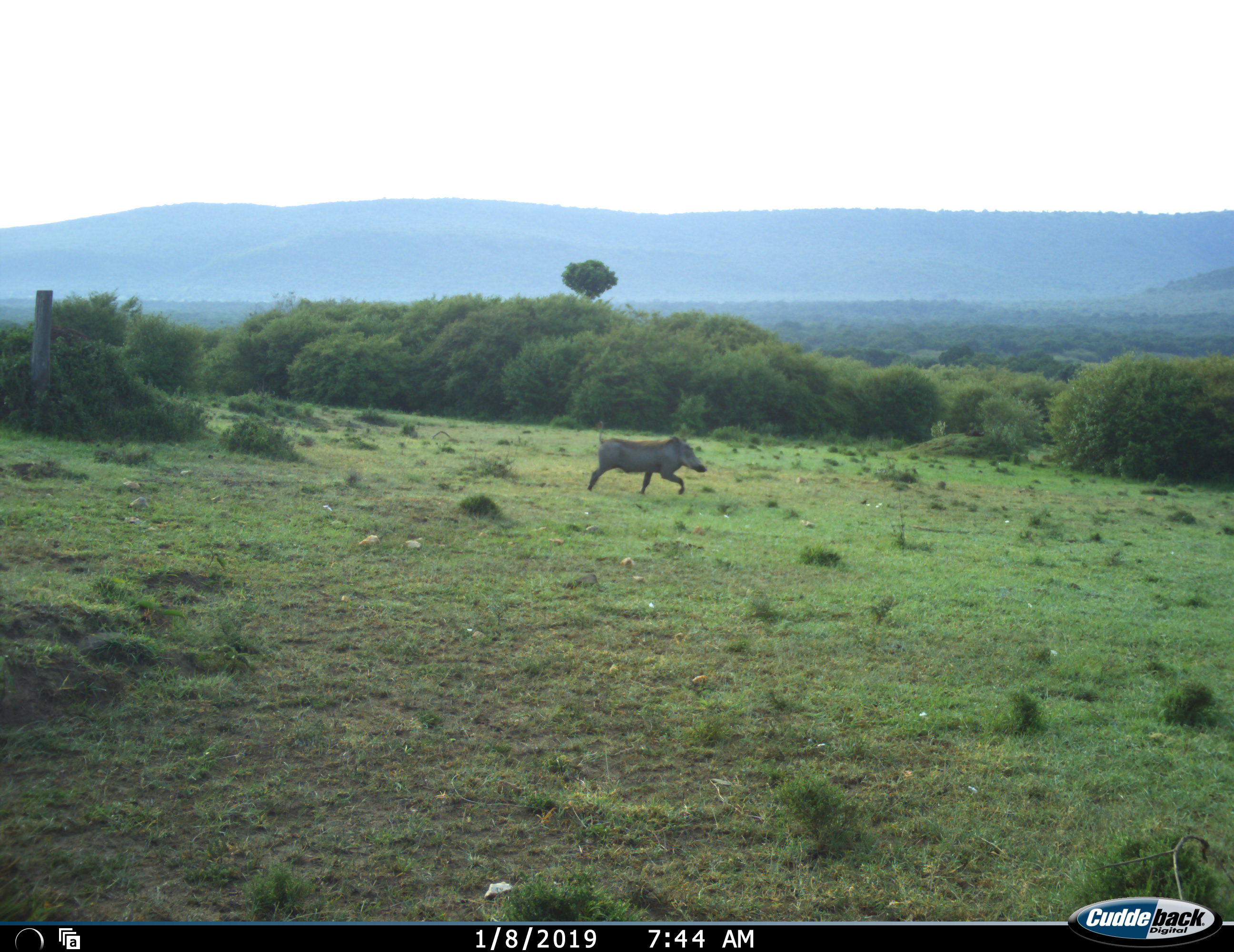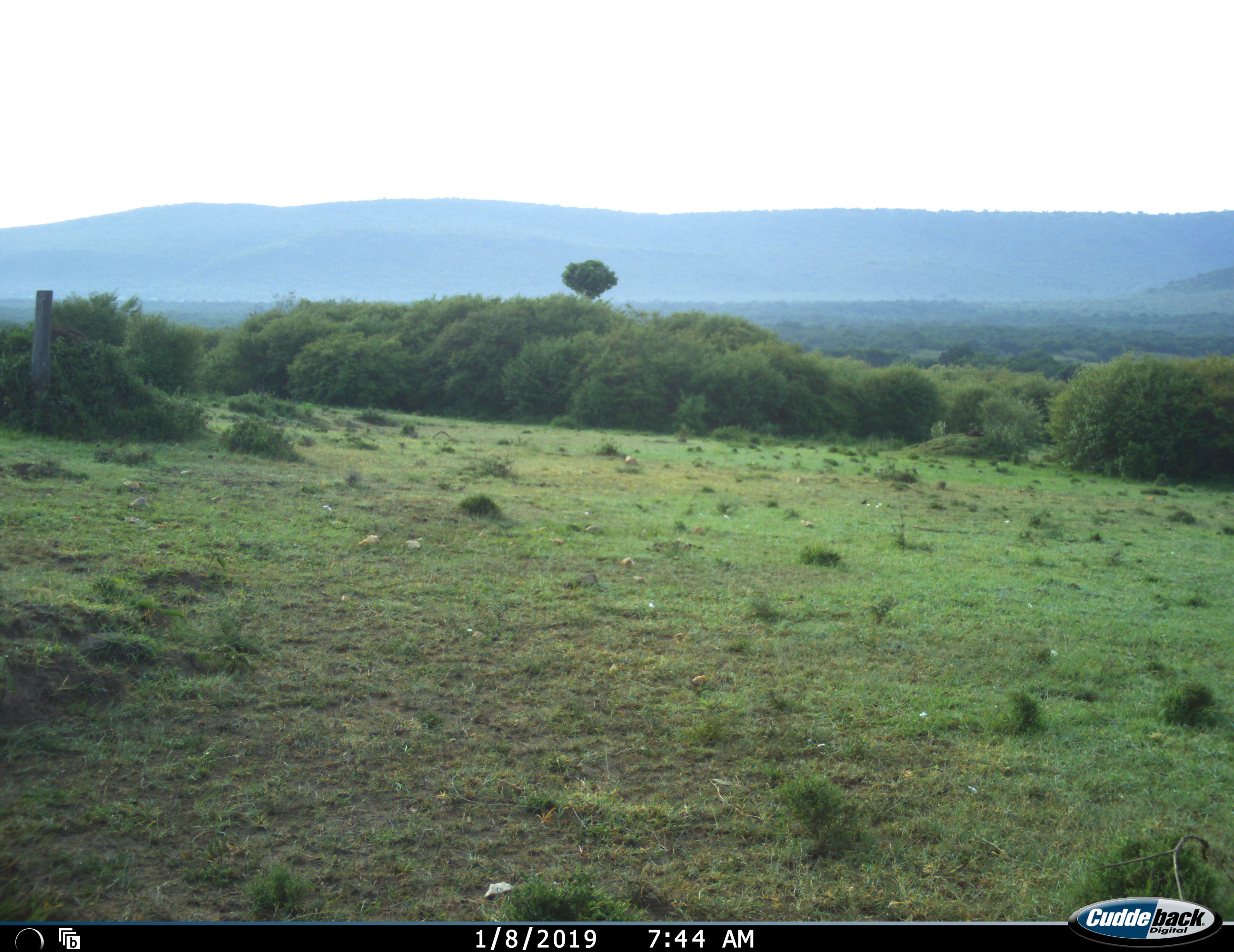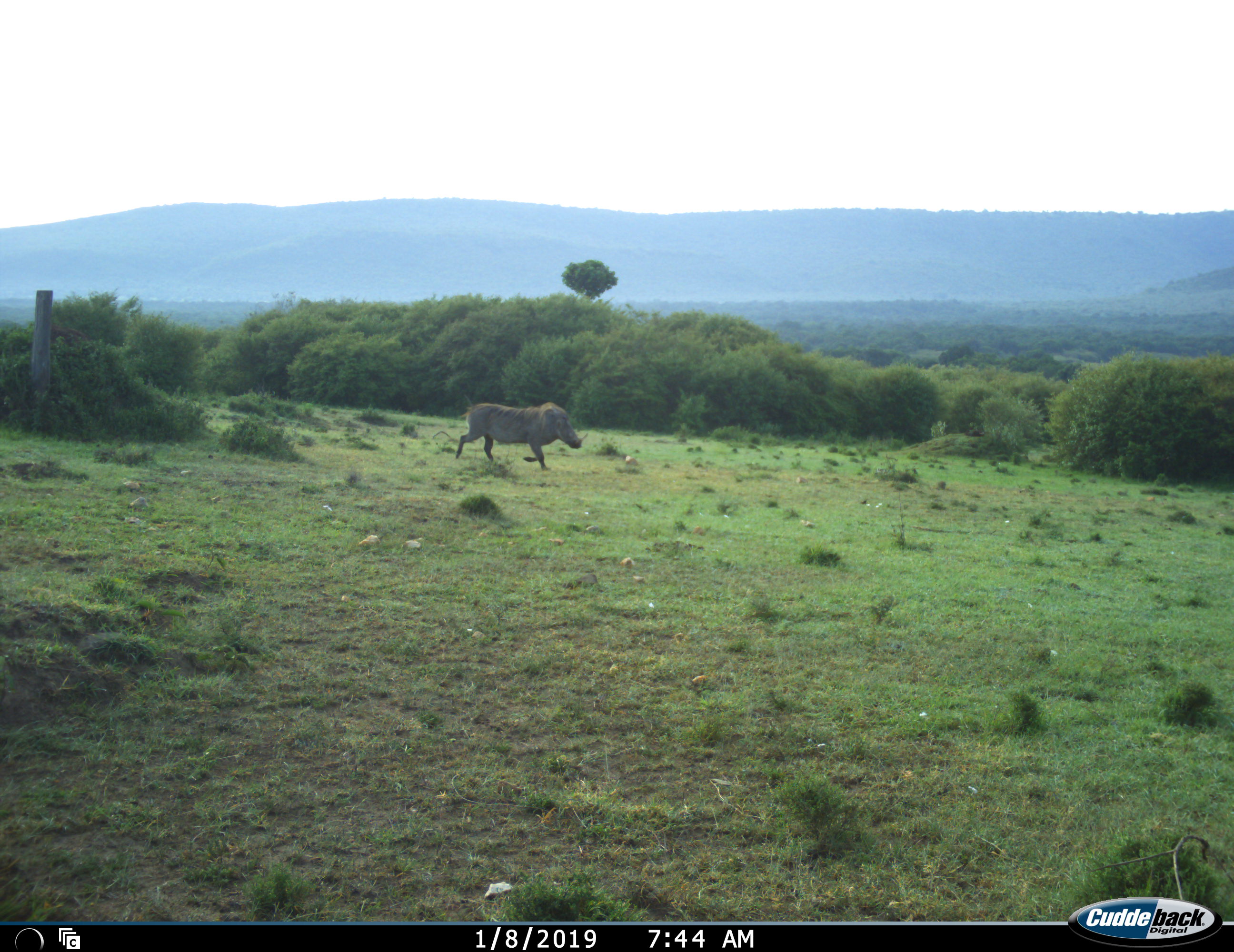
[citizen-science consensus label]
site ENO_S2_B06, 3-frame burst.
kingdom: Animalia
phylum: Chordata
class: Mammalia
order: Artiodactyla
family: Suidae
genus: Phacochoerus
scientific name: Phacochoerus africanus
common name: warthog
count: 1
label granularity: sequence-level